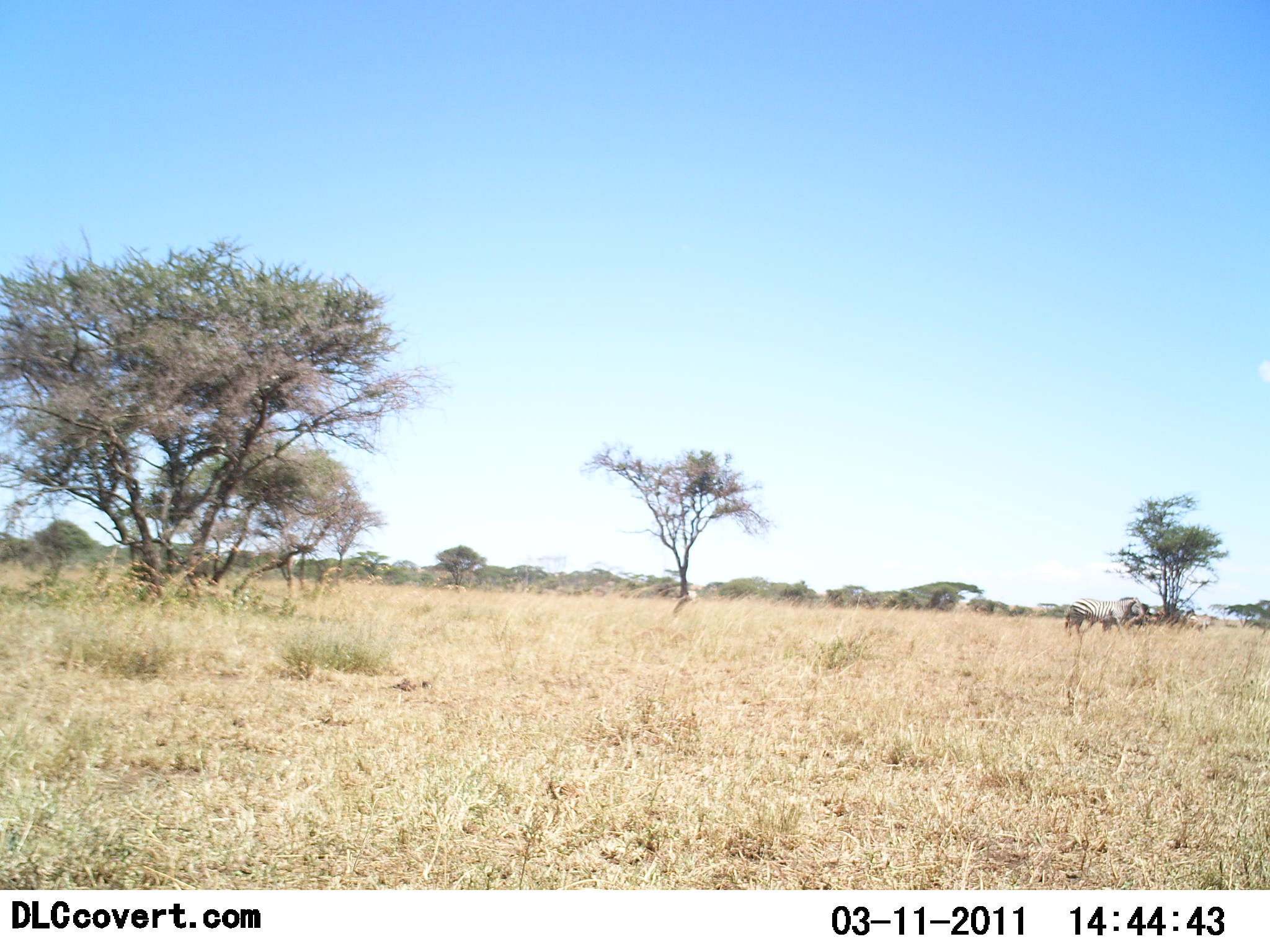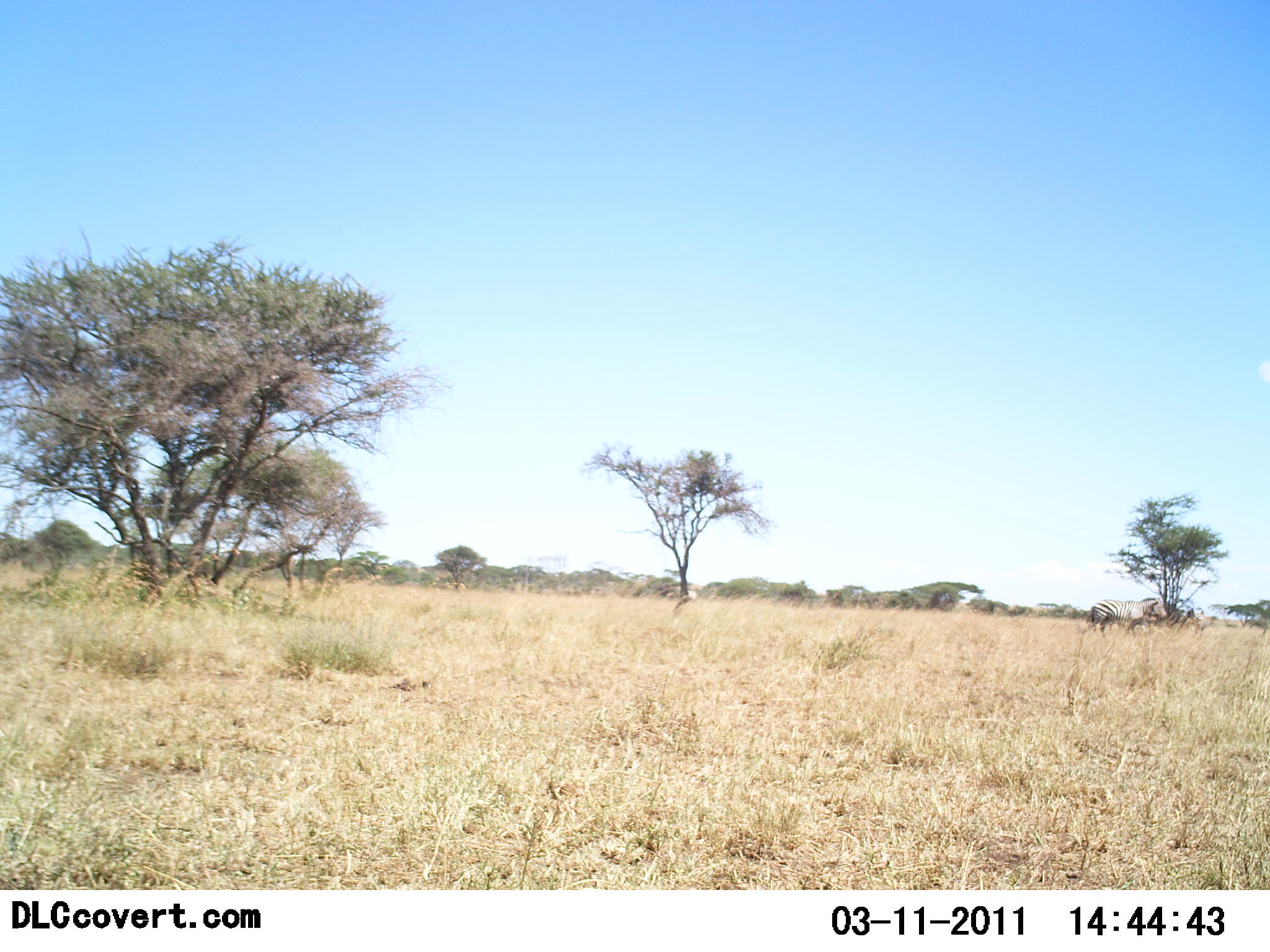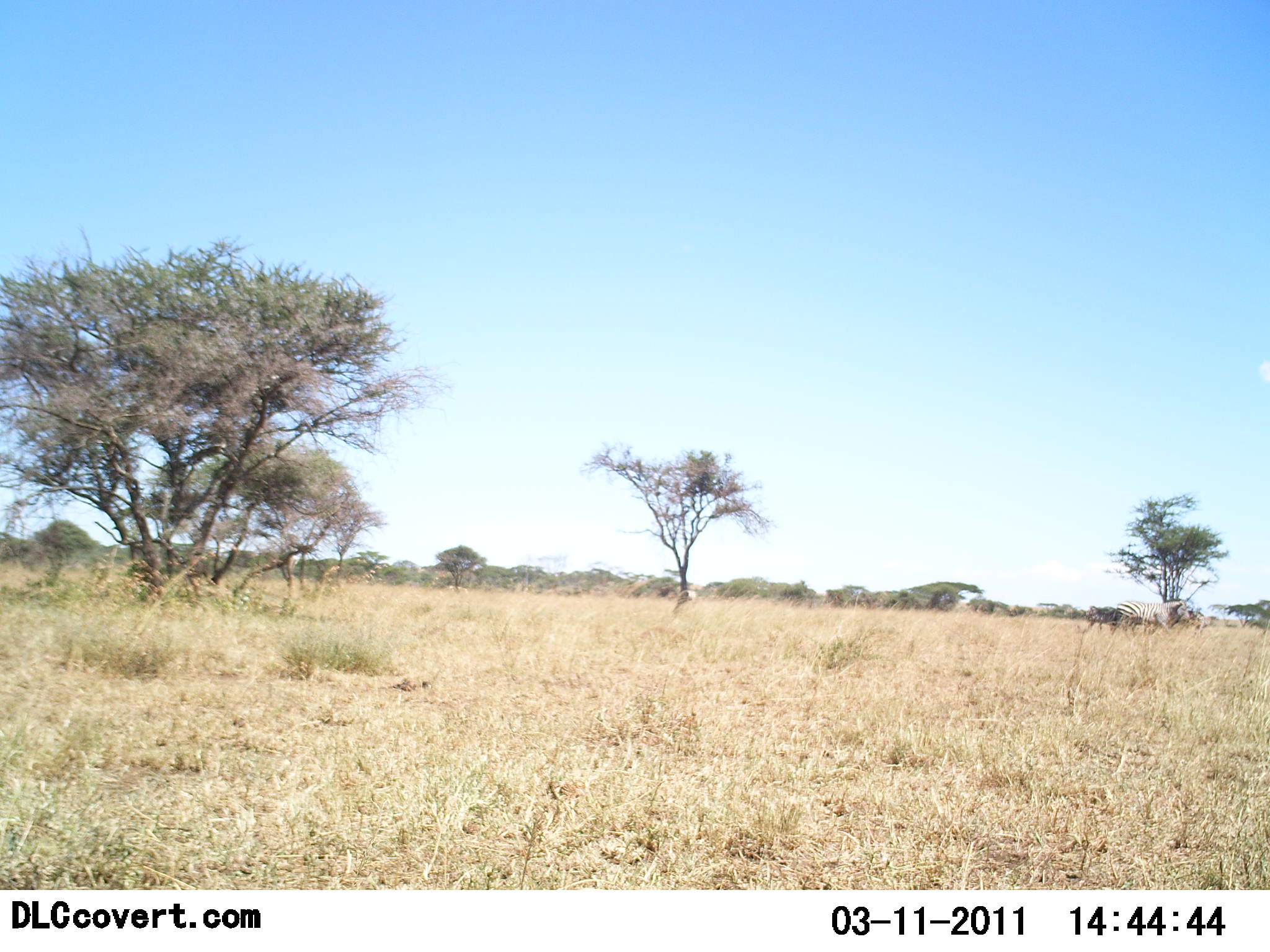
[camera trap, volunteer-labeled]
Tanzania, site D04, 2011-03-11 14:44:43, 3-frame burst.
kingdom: Animalia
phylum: Chordata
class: Mammalia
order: Perissodactyla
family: Equidae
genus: Equus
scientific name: Equus quagga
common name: plains zebra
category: zebra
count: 2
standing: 0%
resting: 0%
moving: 100%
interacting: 0%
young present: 0%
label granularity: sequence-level